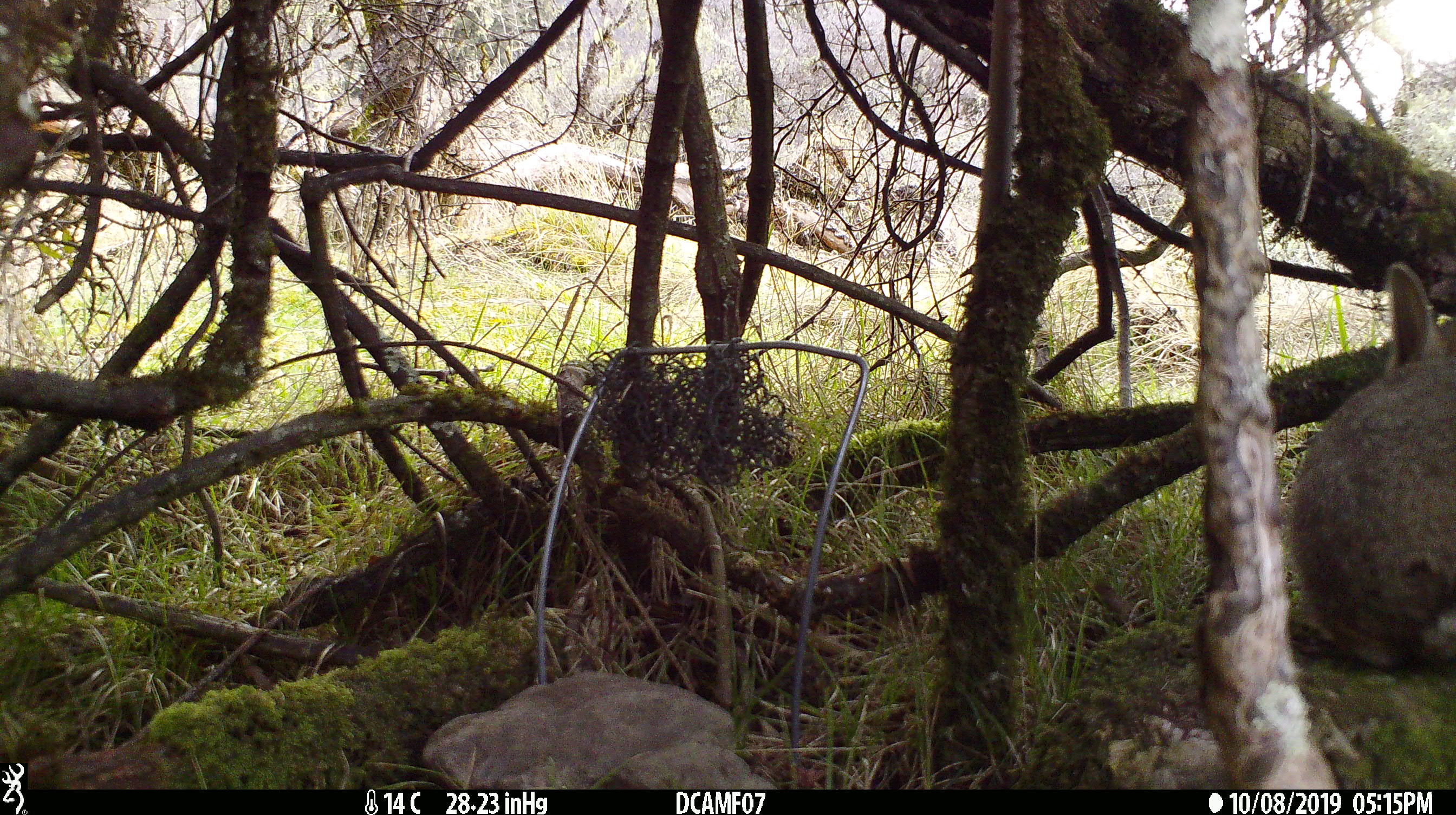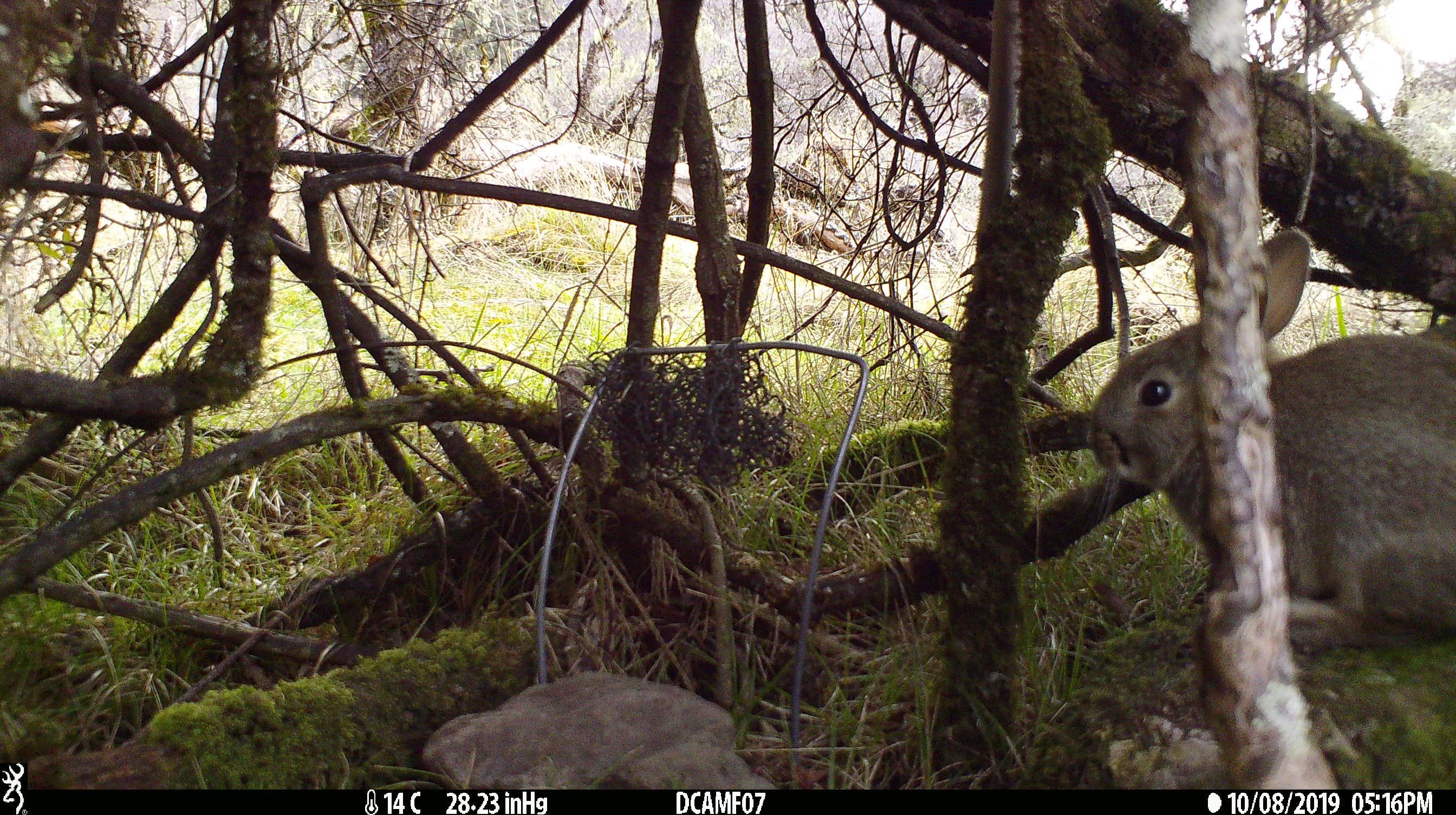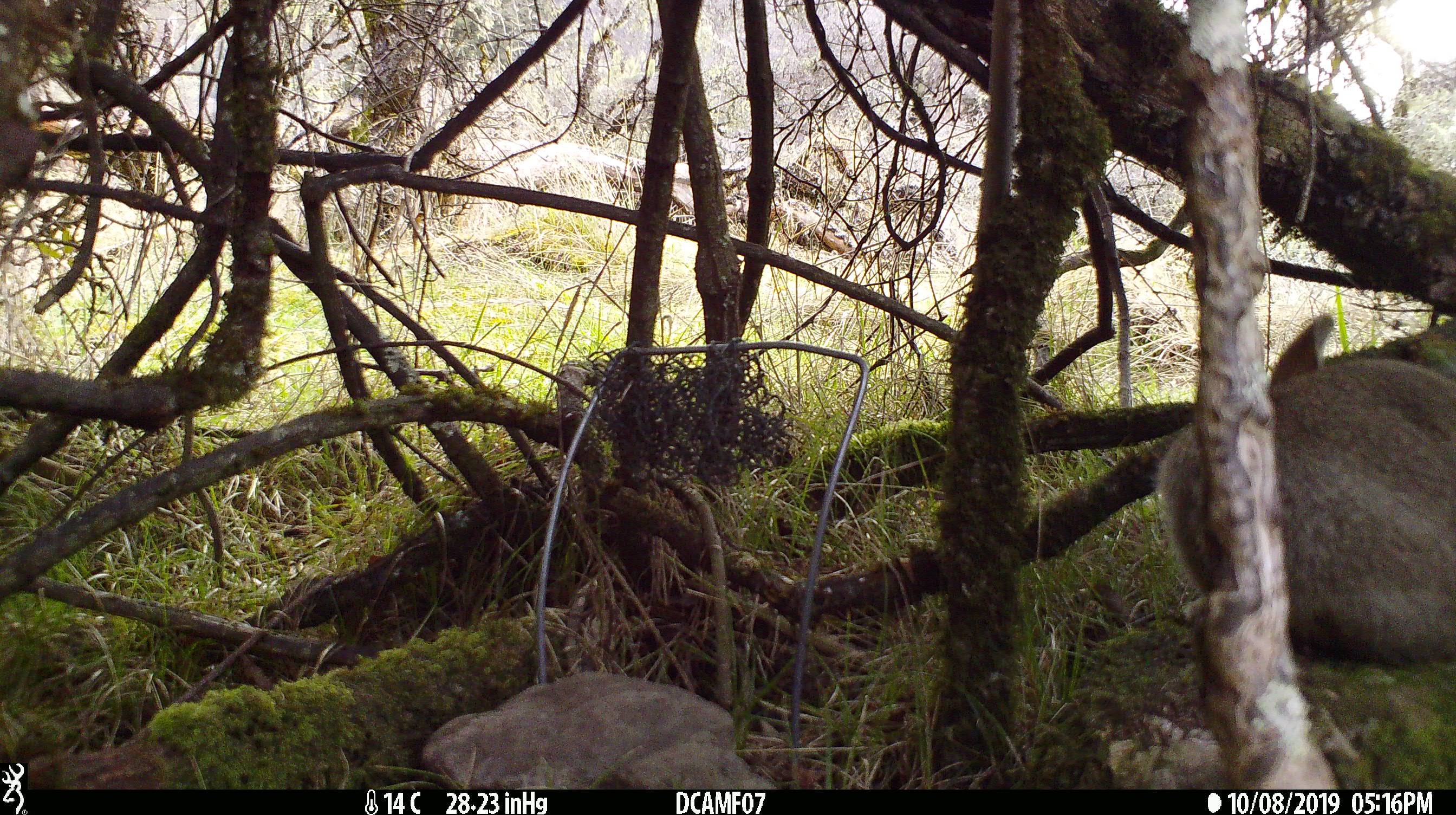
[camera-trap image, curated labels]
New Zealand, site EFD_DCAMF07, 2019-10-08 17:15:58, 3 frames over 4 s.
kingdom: Animalia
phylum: Chordata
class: Mammalia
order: Lagomorpha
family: Leporidae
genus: Oryctolagus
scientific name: Oryctolagus cuniculus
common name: european rabbit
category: rabbit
Rabbit (european rabbit) (Oryctolagus cuniculus).